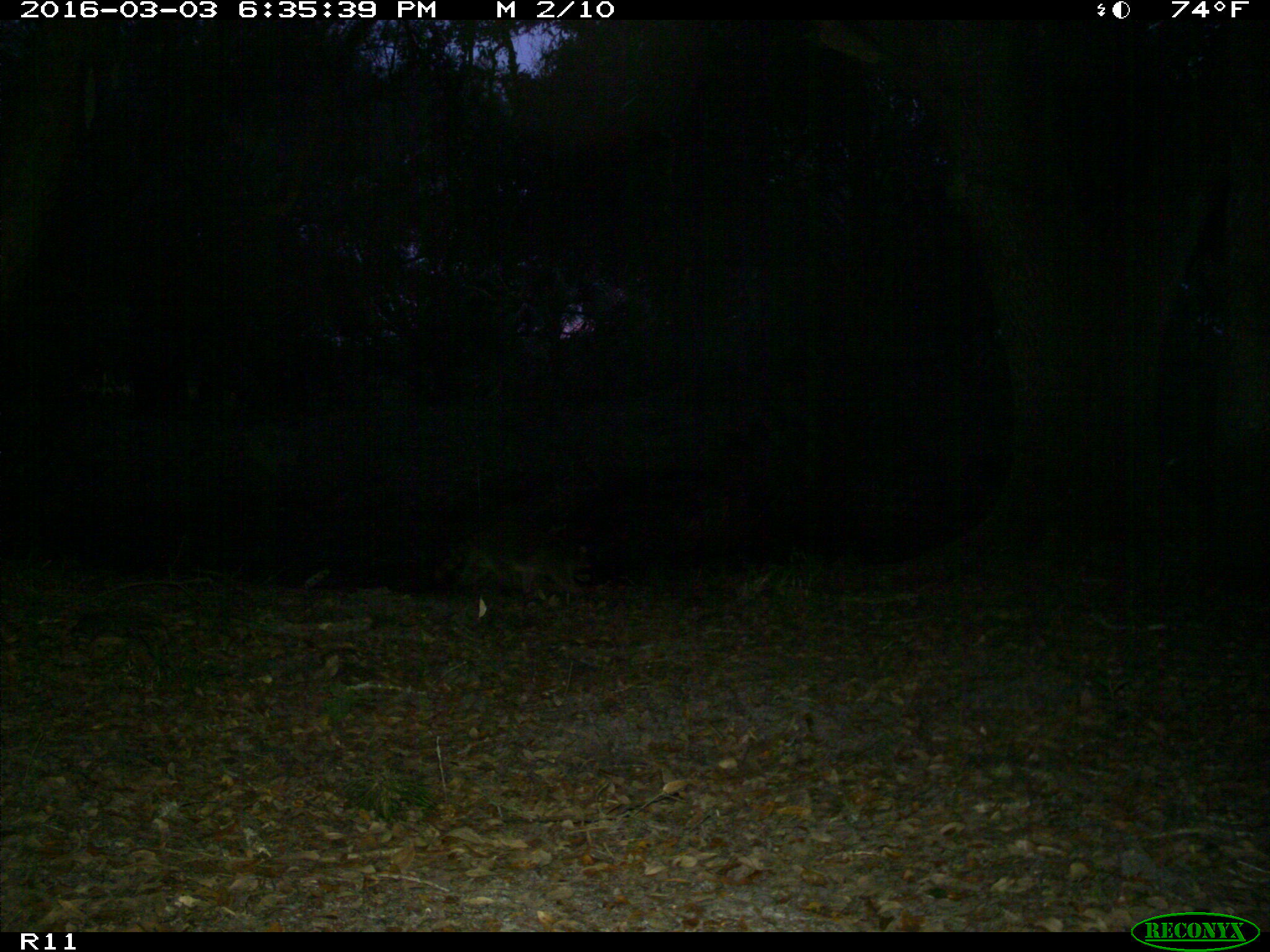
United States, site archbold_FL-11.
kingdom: Animalia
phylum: Chordata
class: Mammalia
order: Carnivora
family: Procyonidae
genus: Procyon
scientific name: Procyon lotor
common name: common raccoon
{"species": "Procyon lotor (common raccoon)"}